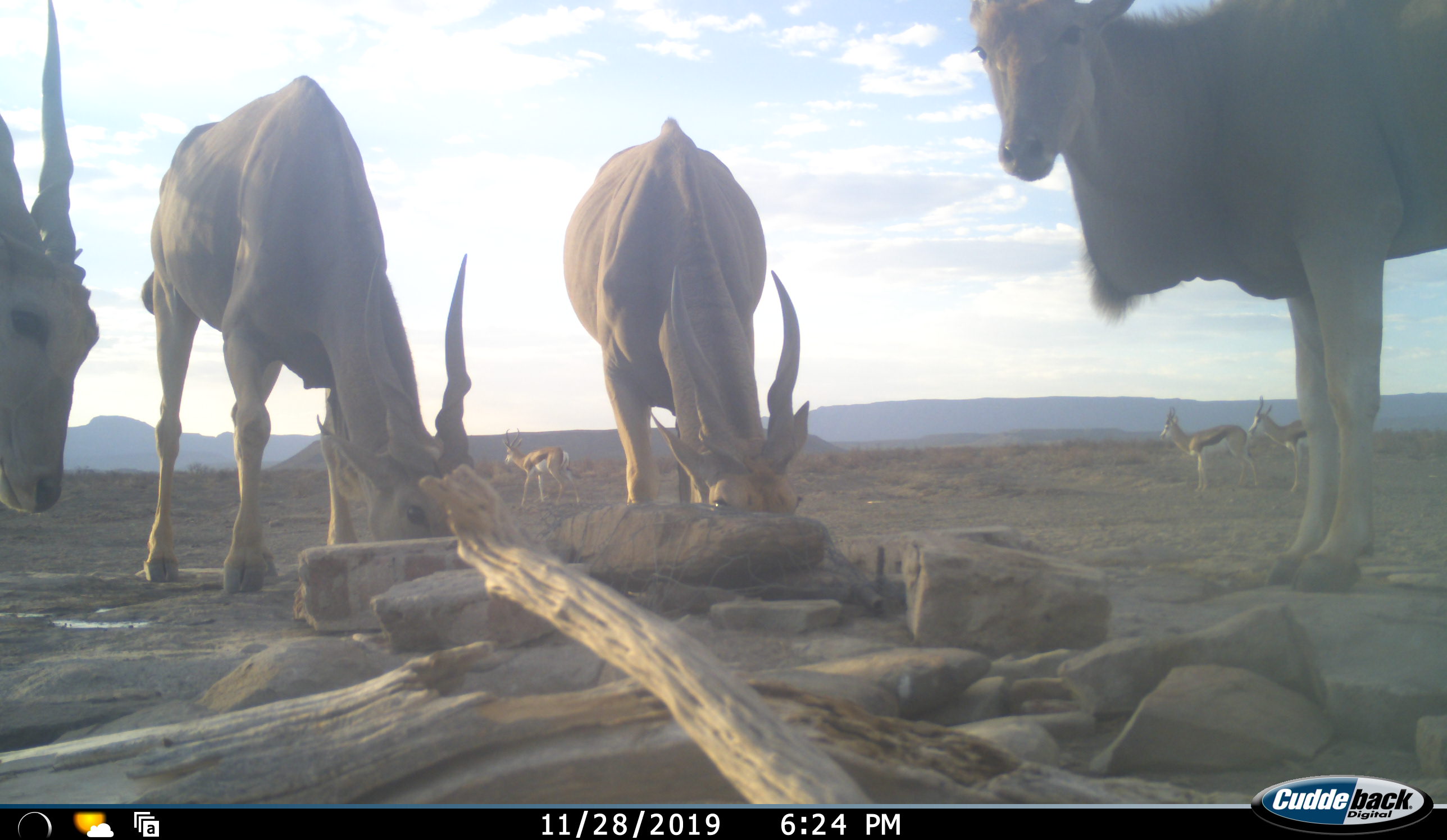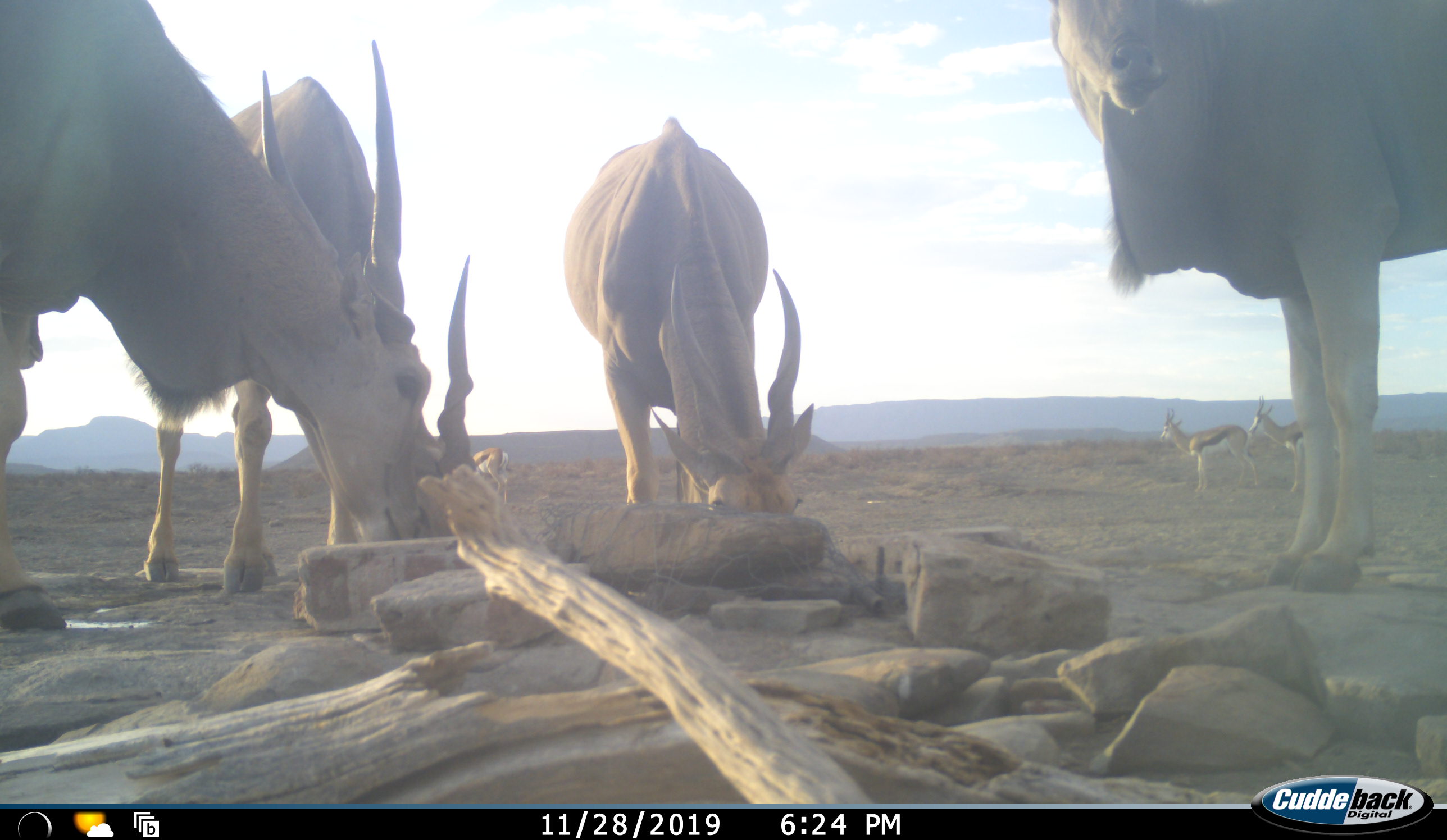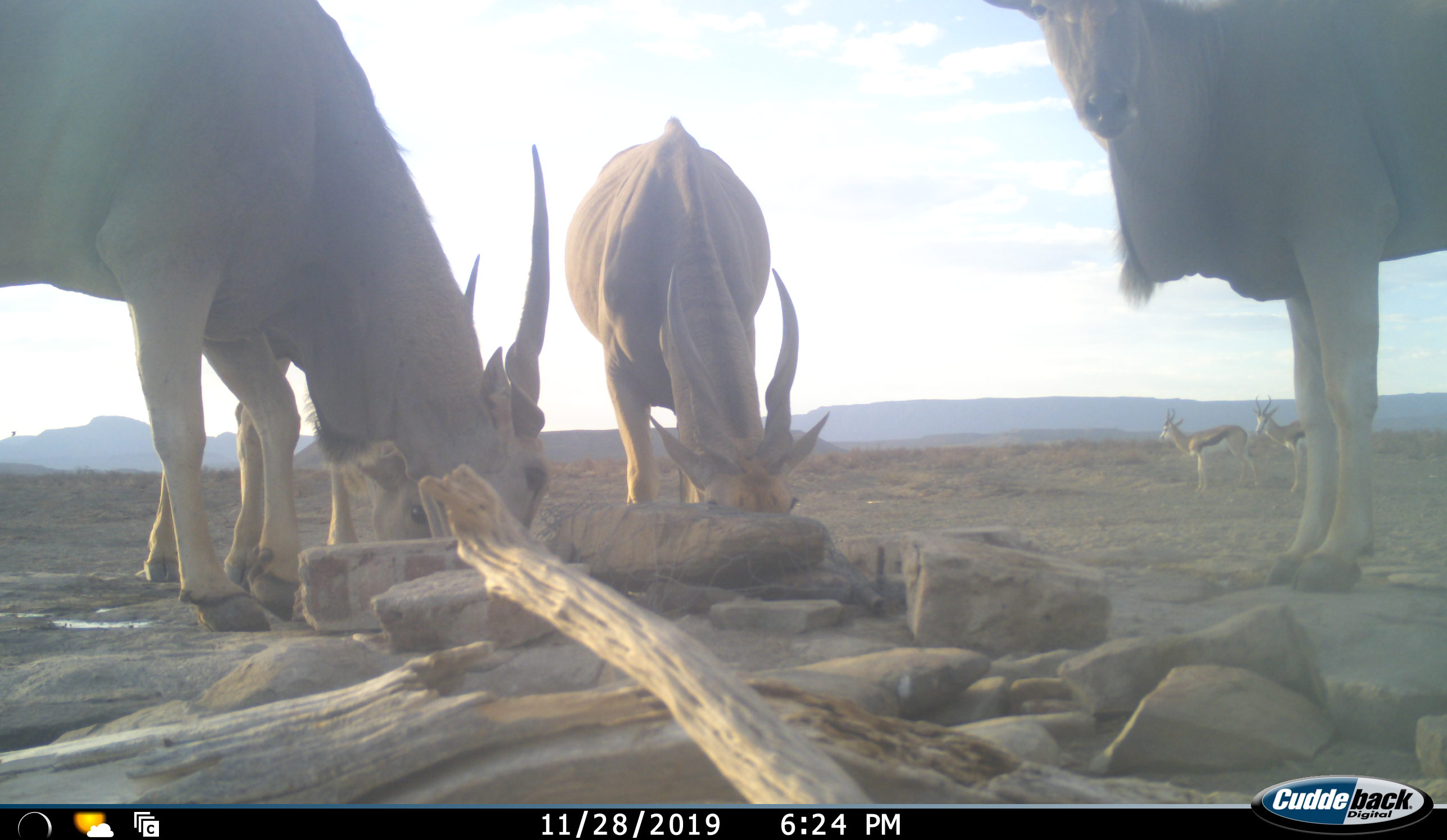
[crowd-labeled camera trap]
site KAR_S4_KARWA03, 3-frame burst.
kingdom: Animalia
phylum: Chordata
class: Mammalia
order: Artiodactyla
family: Bovidae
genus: Tragelaphus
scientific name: Tragelaphus oryx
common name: eland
Eland (Tragelaphus oryx), count 4. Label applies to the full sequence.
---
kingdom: Animalia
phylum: Chordata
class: Mammalia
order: Artiodactyla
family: Bovidae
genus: Antidorcas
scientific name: Antidorcas marsupialis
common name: springbok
Springbok (Antidorcas marsupialis), count 3. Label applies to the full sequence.